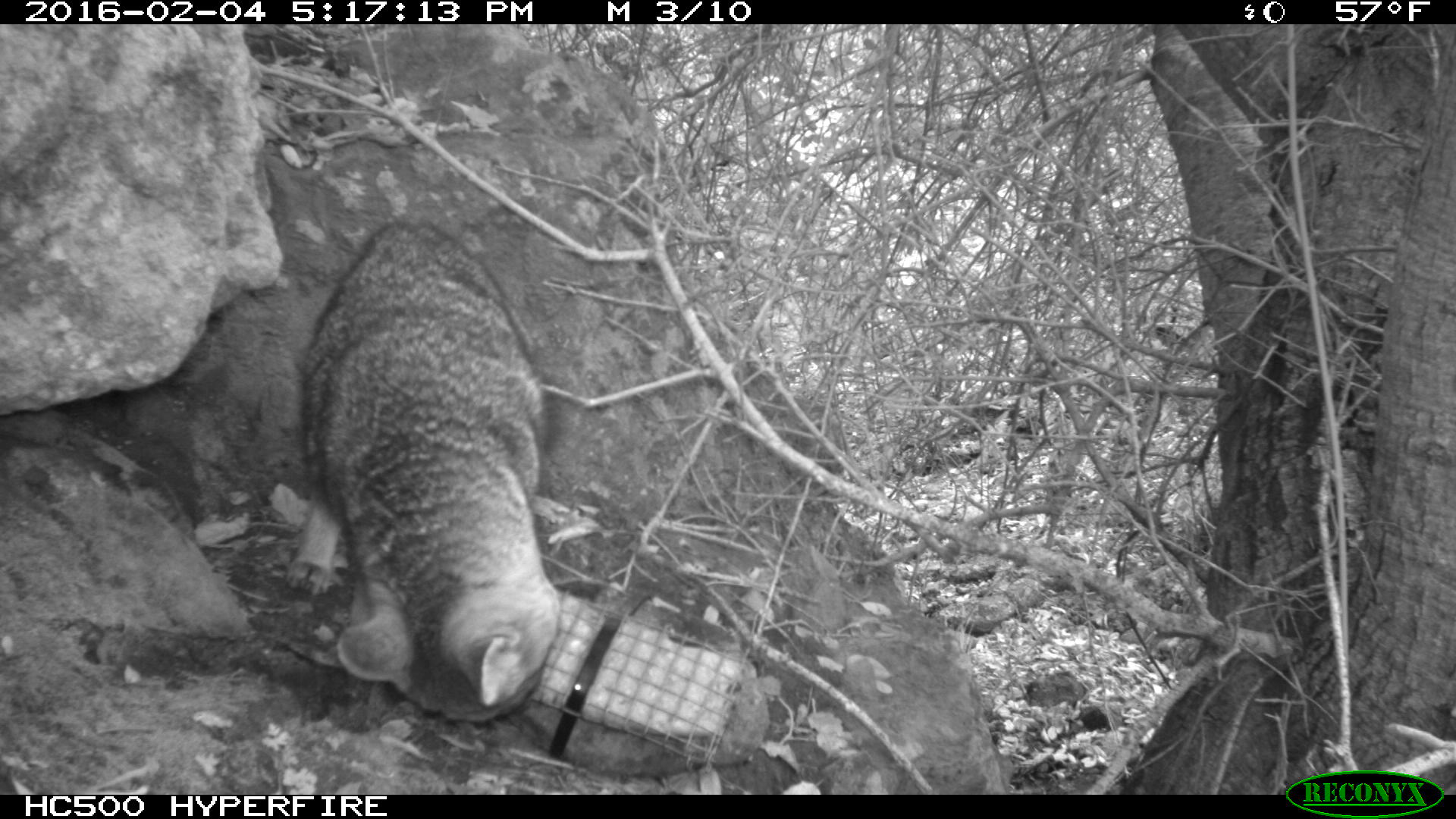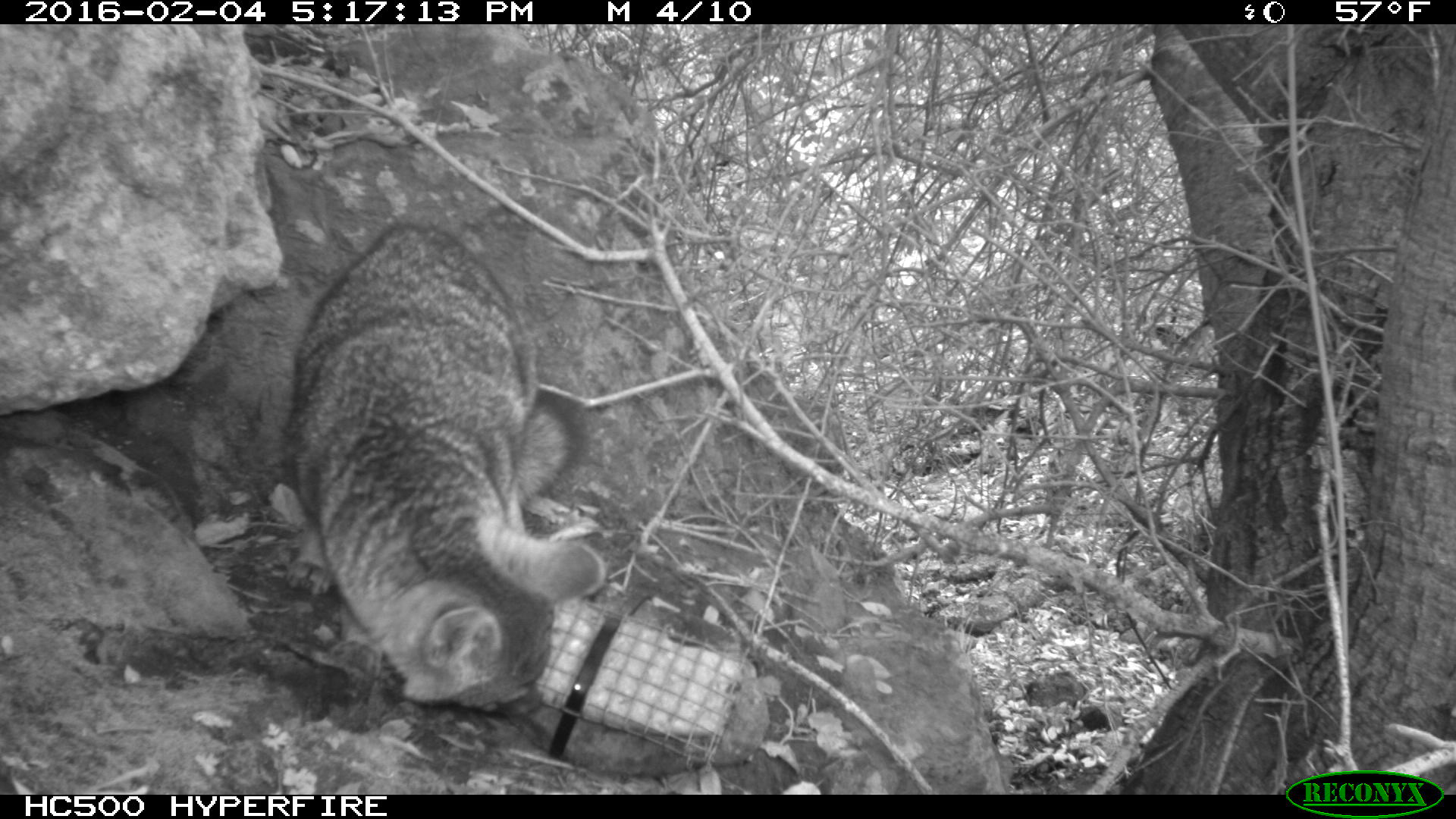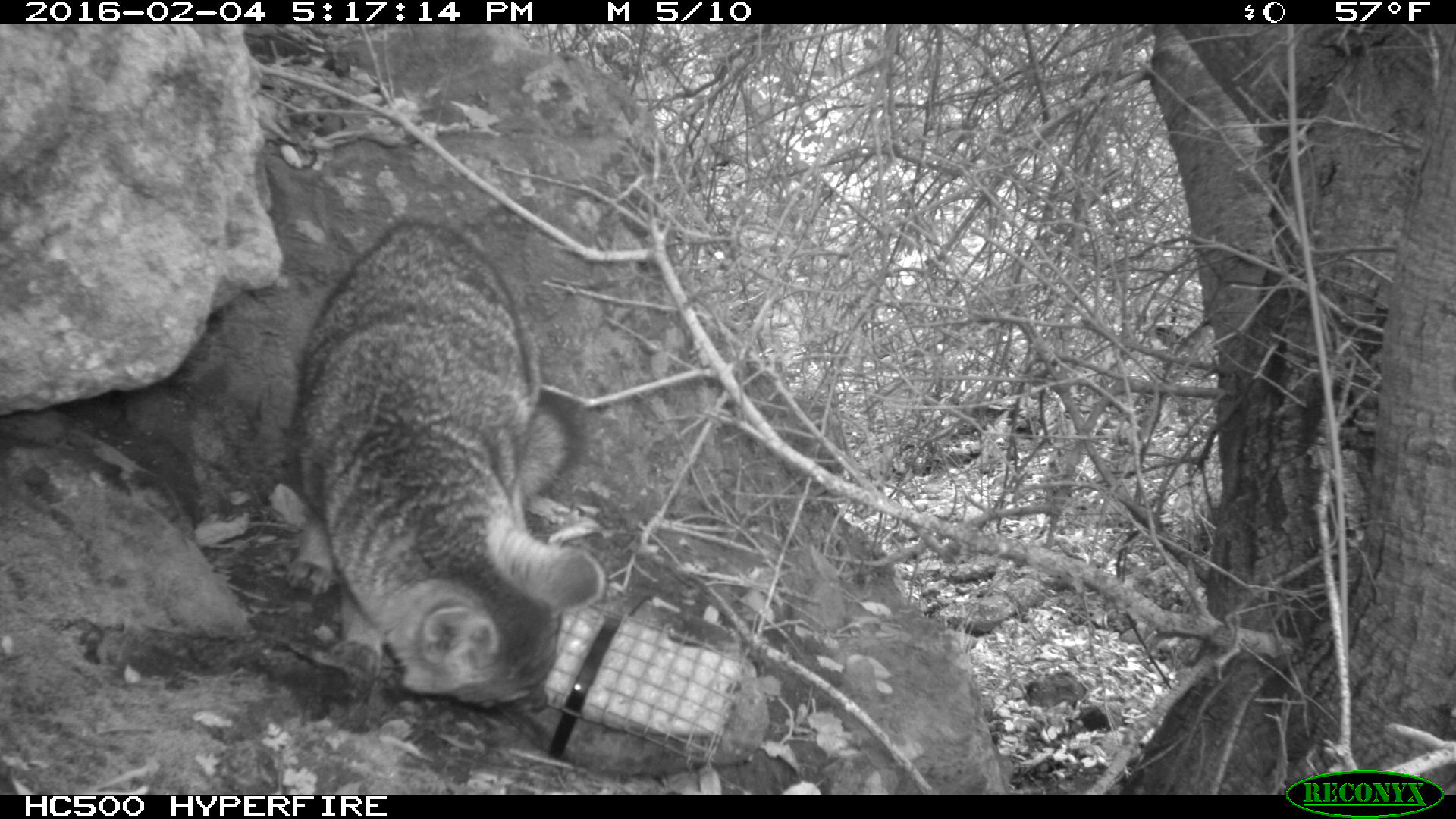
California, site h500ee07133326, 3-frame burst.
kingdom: Animalia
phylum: Chordata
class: Mammalia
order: Carnivora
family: Canidae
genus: Urocyon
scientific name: Urocyon littoralis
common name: island fox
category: fox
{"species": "fox (island fox) (Urocyon littoralis)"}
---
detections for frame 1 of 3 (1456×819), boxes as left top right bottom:
fox: 281 223 563 723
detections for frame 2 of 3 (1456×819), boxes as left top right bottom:
fox: 284 222 607 715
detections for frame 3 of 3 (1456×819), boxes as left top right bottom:
fox: 282 218 604 710